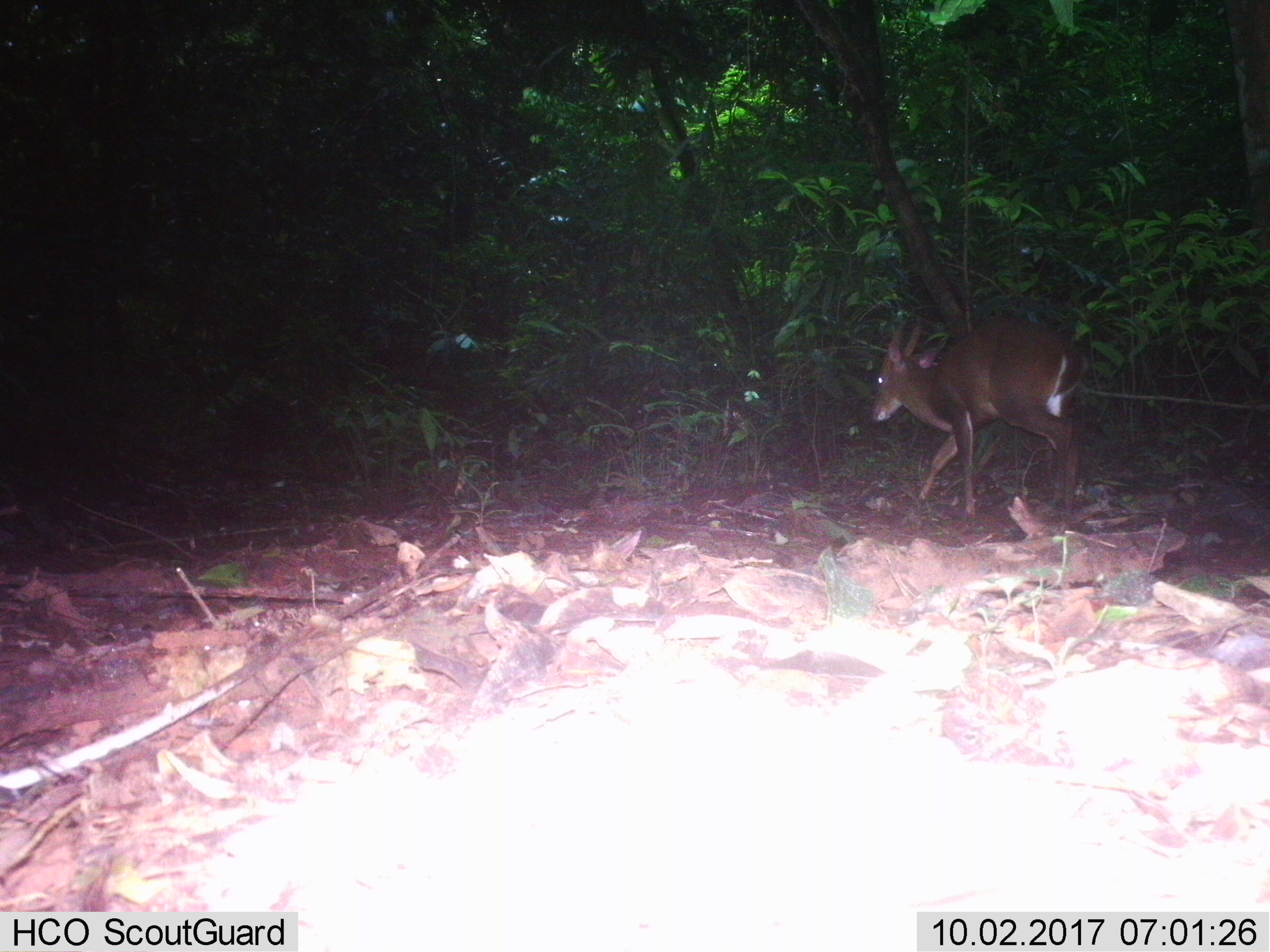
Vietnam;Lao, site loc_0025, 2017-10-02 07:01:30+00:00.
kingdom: Animalia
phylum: Chordata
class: Mammalia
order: Artiodactyla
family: Cervidae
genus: Muntiacus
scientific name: Muntiacus vuquangensis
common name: large-antlered muntjac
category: large antlered muntjac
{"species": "large antlered muntjac (large-antlered muntjac) (Muntiacus vuquangensis)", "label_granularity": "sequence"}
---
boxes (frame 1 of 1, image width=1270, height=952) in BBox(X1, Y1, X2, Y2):
large antlered muntjac: BBox(870, 315, 1088, 520)